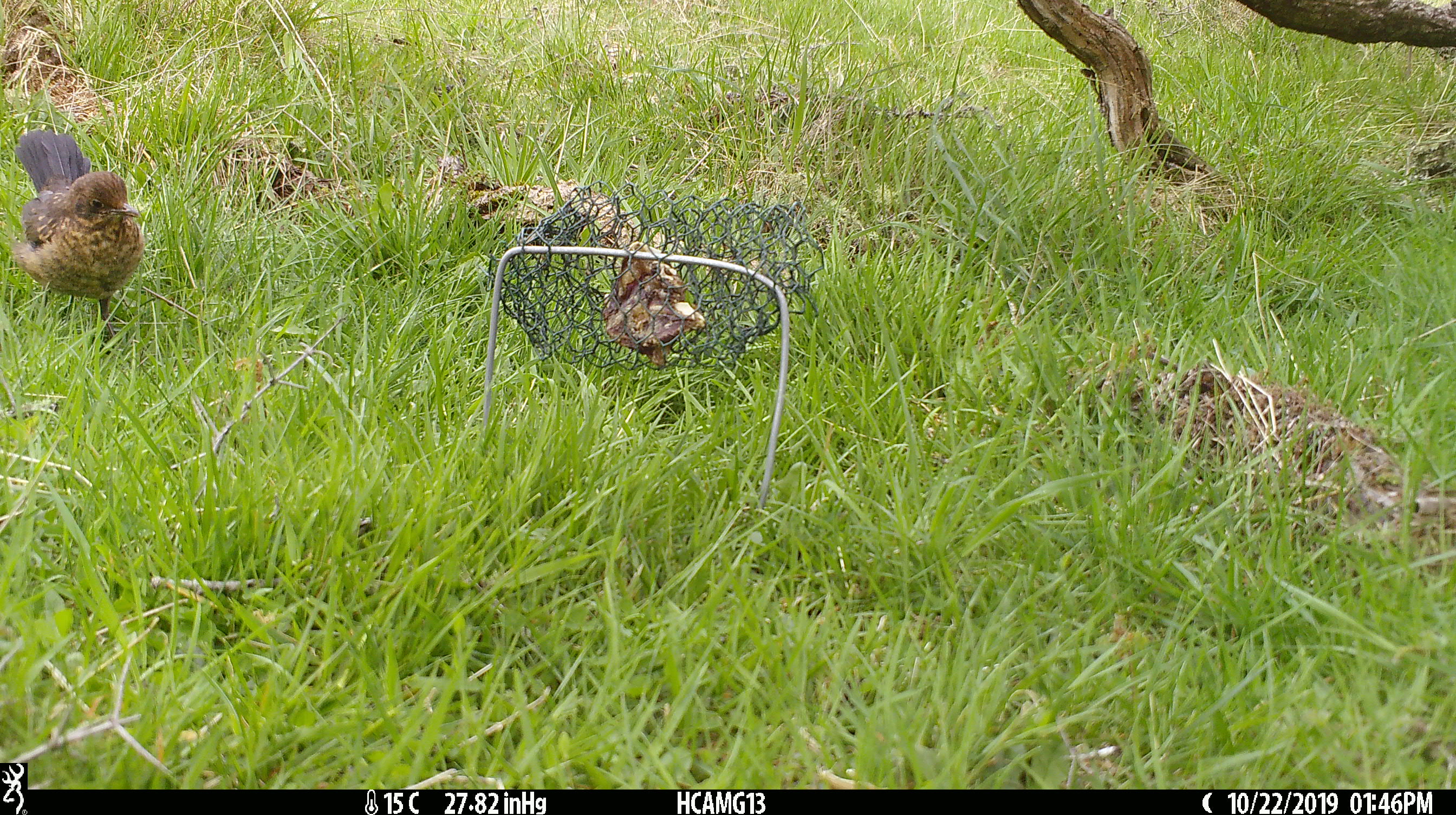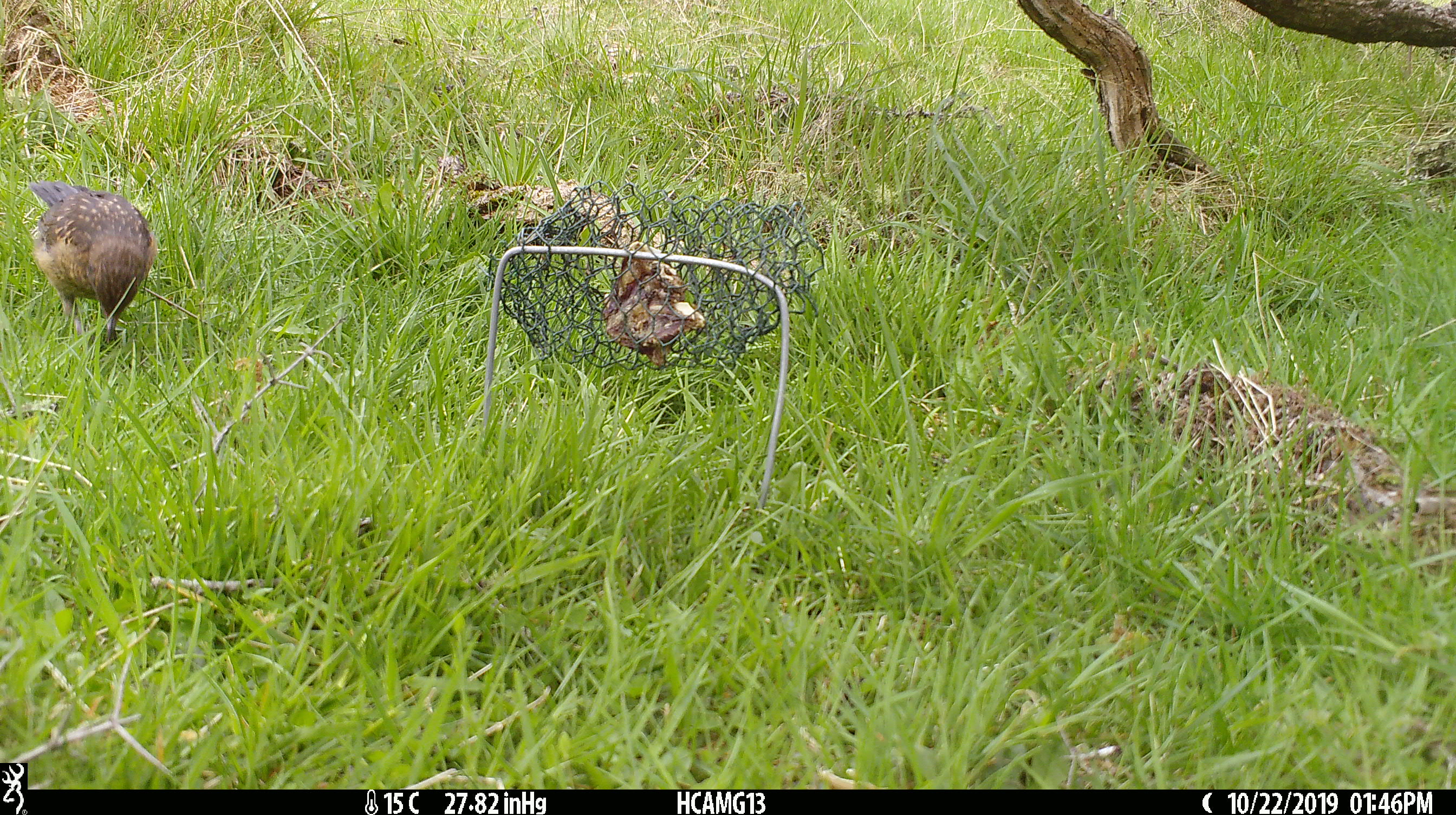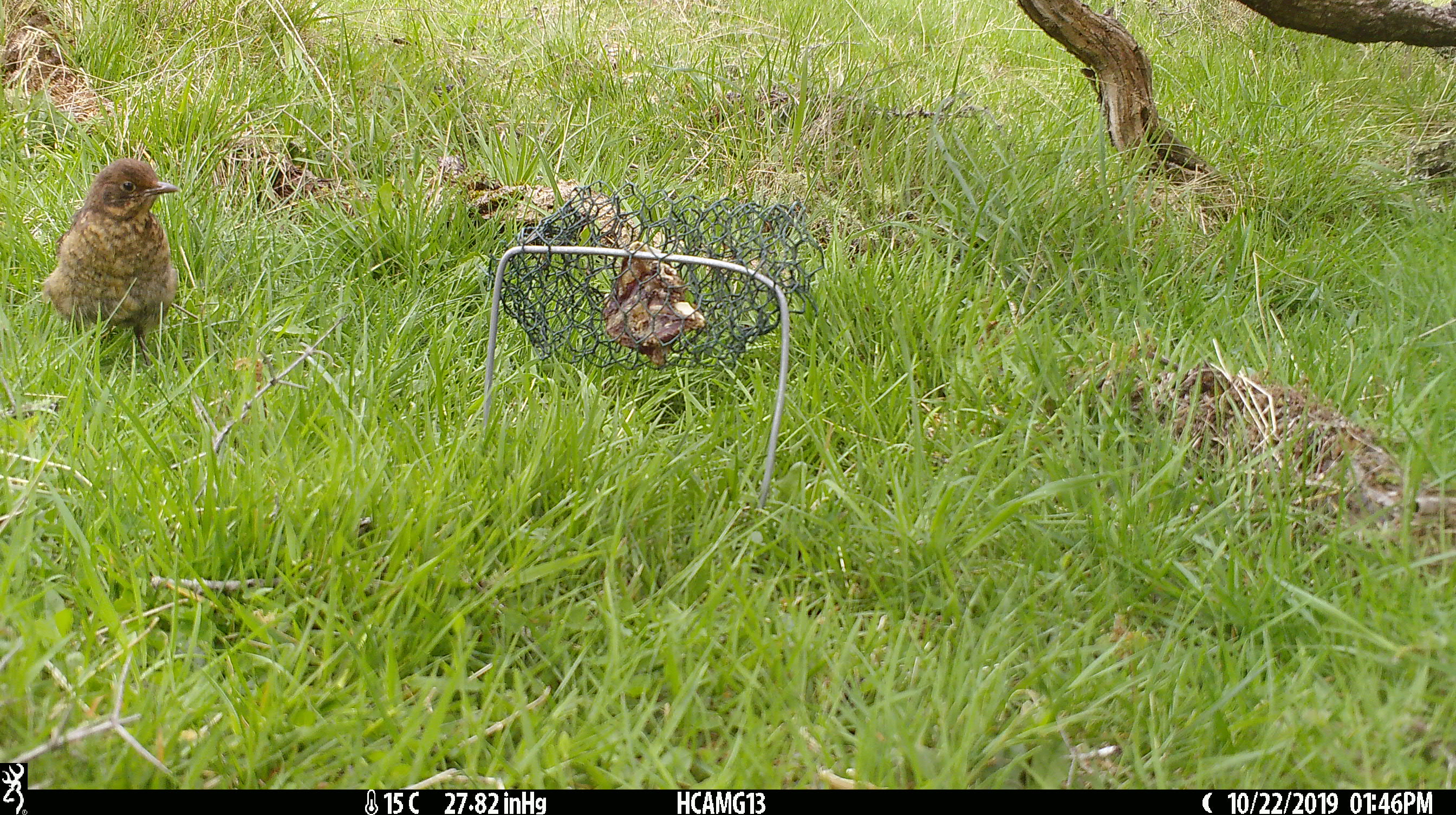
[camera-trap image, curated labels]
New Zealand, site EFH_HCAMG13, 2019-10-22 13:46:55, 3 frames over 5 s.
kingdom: Animalia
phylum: Chordata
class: Aves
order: Passeriformes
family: Turdidae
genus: Turdus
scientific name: Turdus philomelos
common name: song thrush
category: thrush